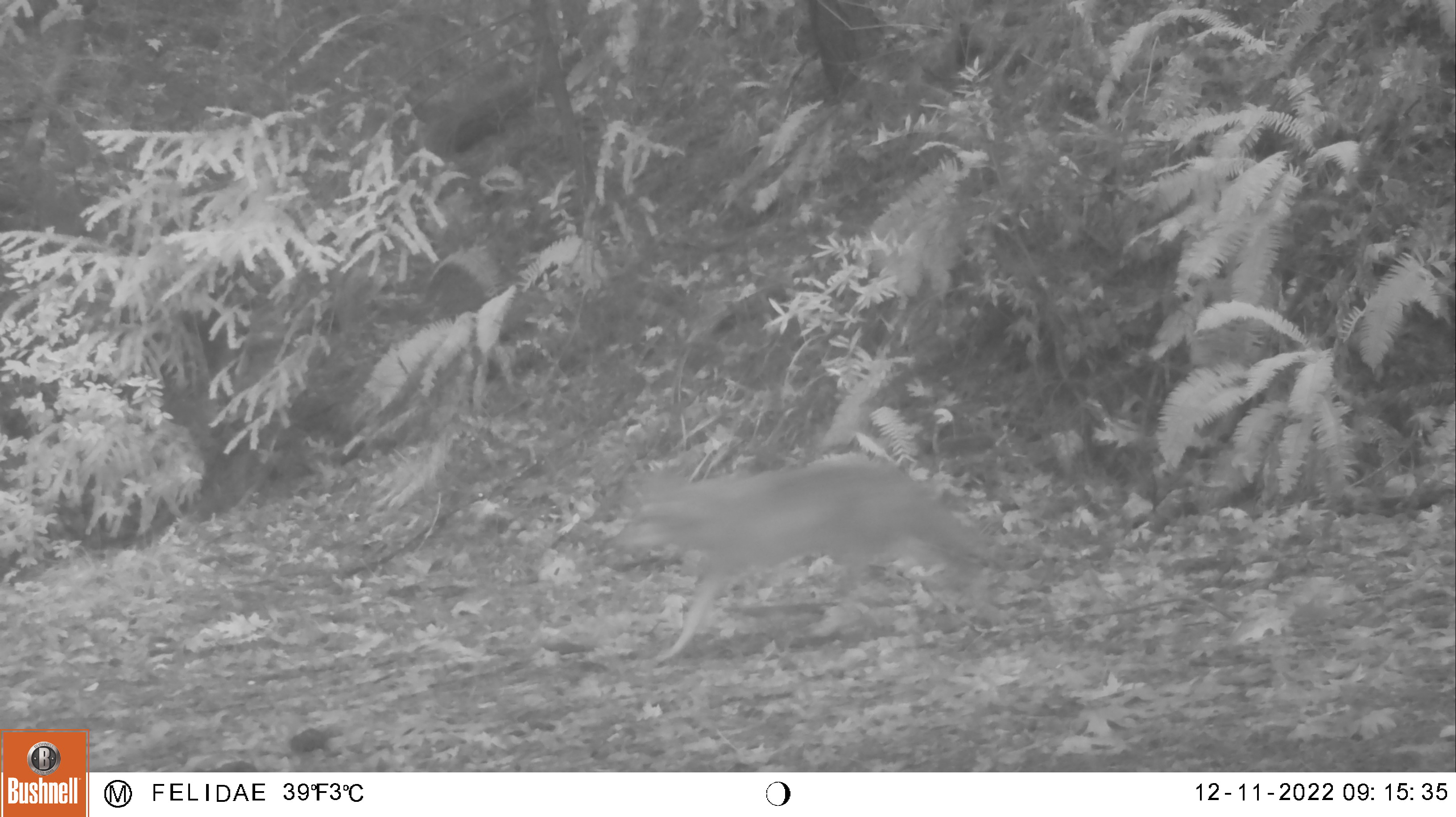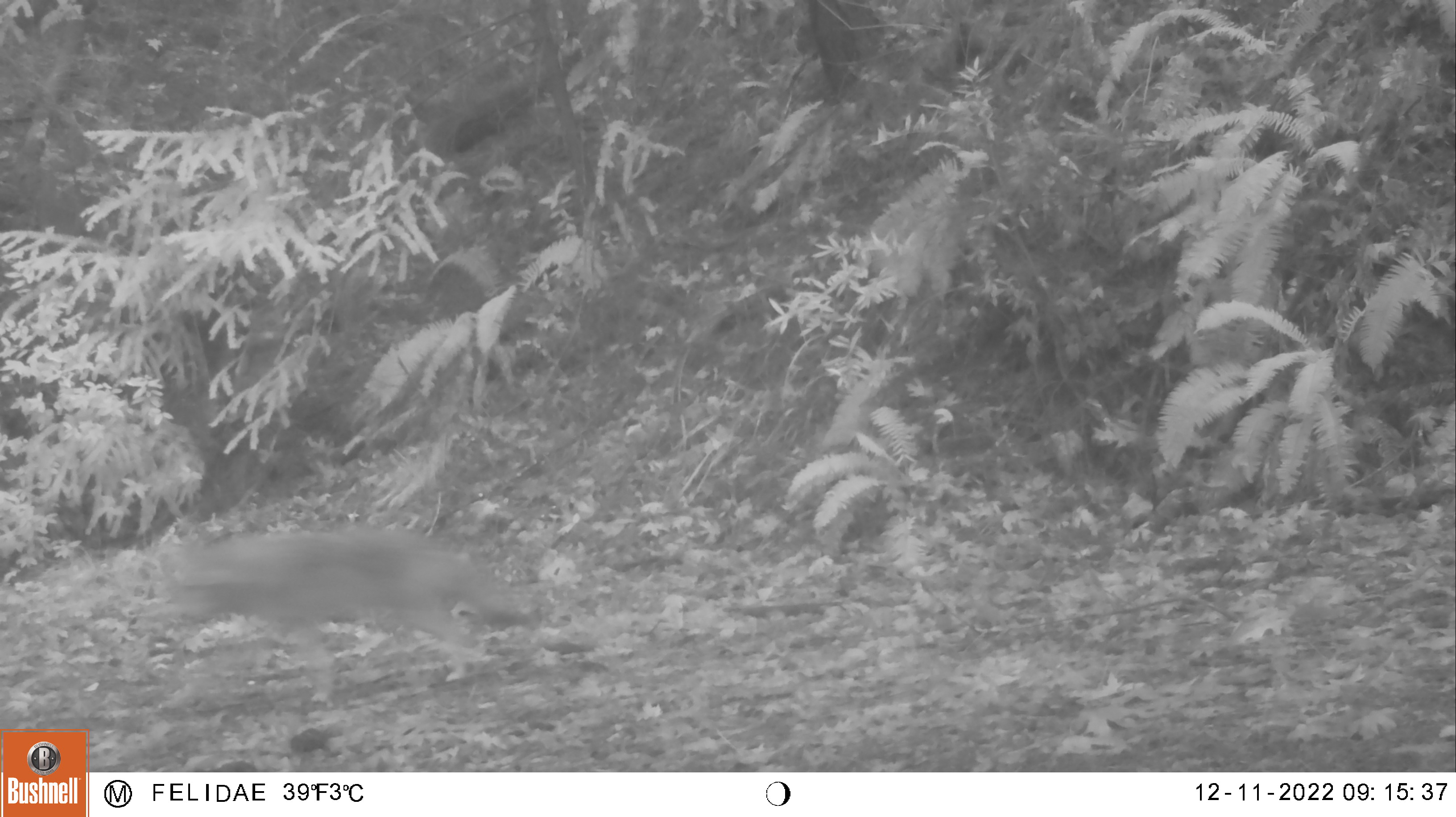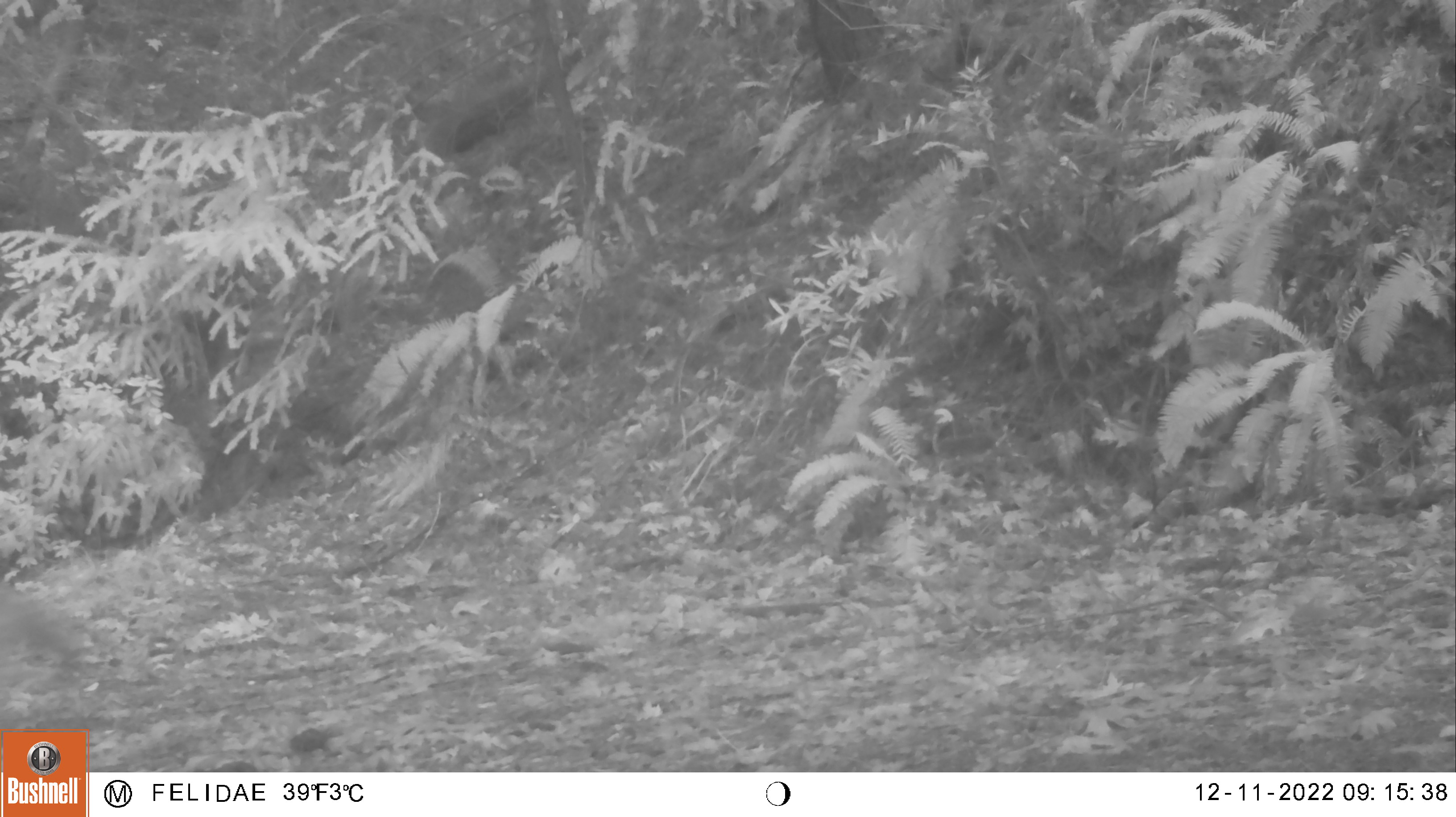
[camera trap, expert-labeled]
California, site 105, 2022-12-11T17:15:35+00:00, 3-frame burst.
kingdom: Animalia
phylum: Chordata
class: Mammalia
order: Carnivora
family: Canidae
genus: Canis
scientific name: Canis latrans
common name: coyote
Coyote (Canis latrans).